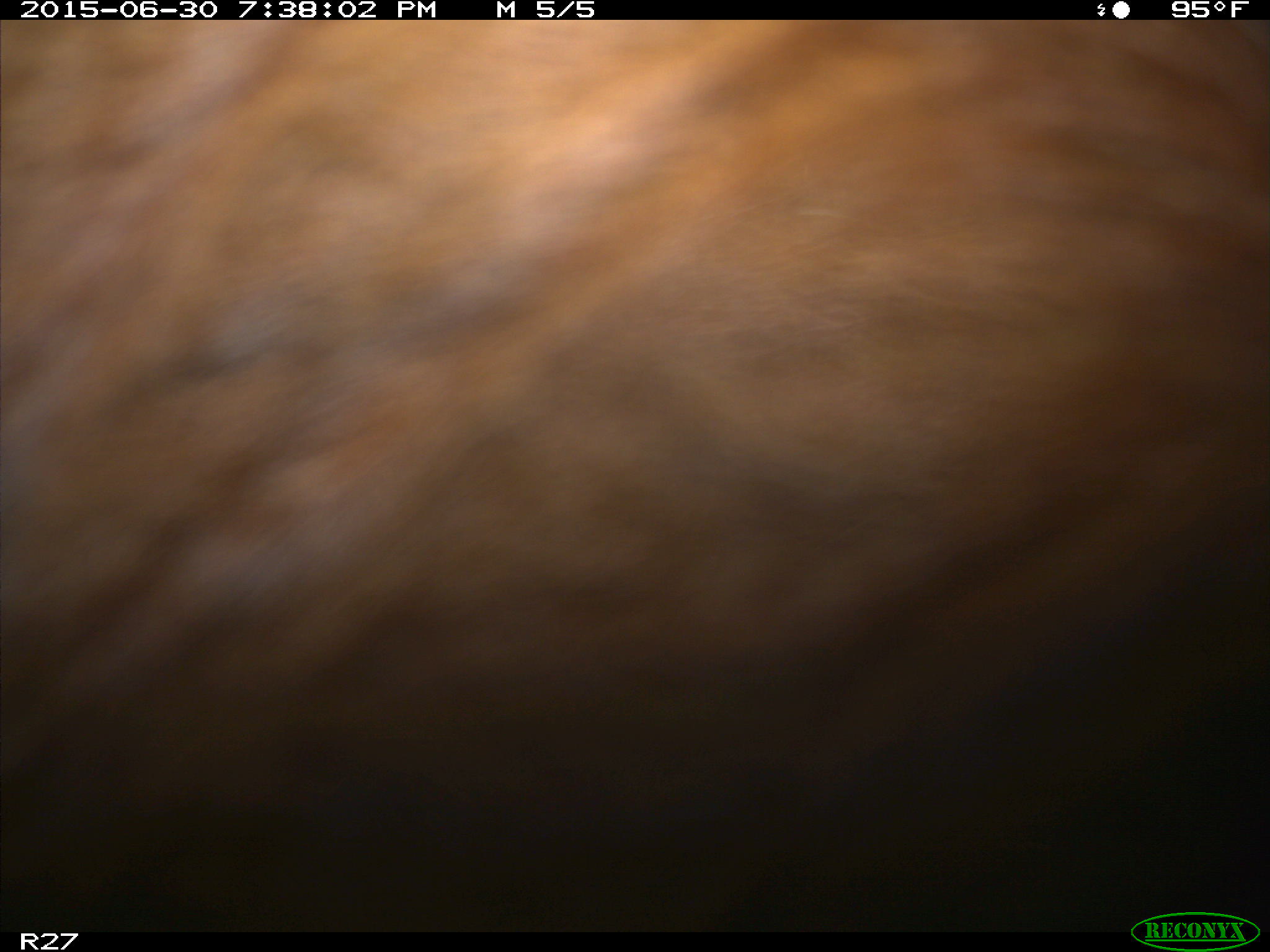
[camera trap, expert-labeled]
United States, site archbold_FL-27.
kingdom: Animalia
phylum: Chordata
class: Mammalia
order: Artiodactyla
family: Bovidae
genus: Bos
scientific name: Bos taurus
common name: domestic cow